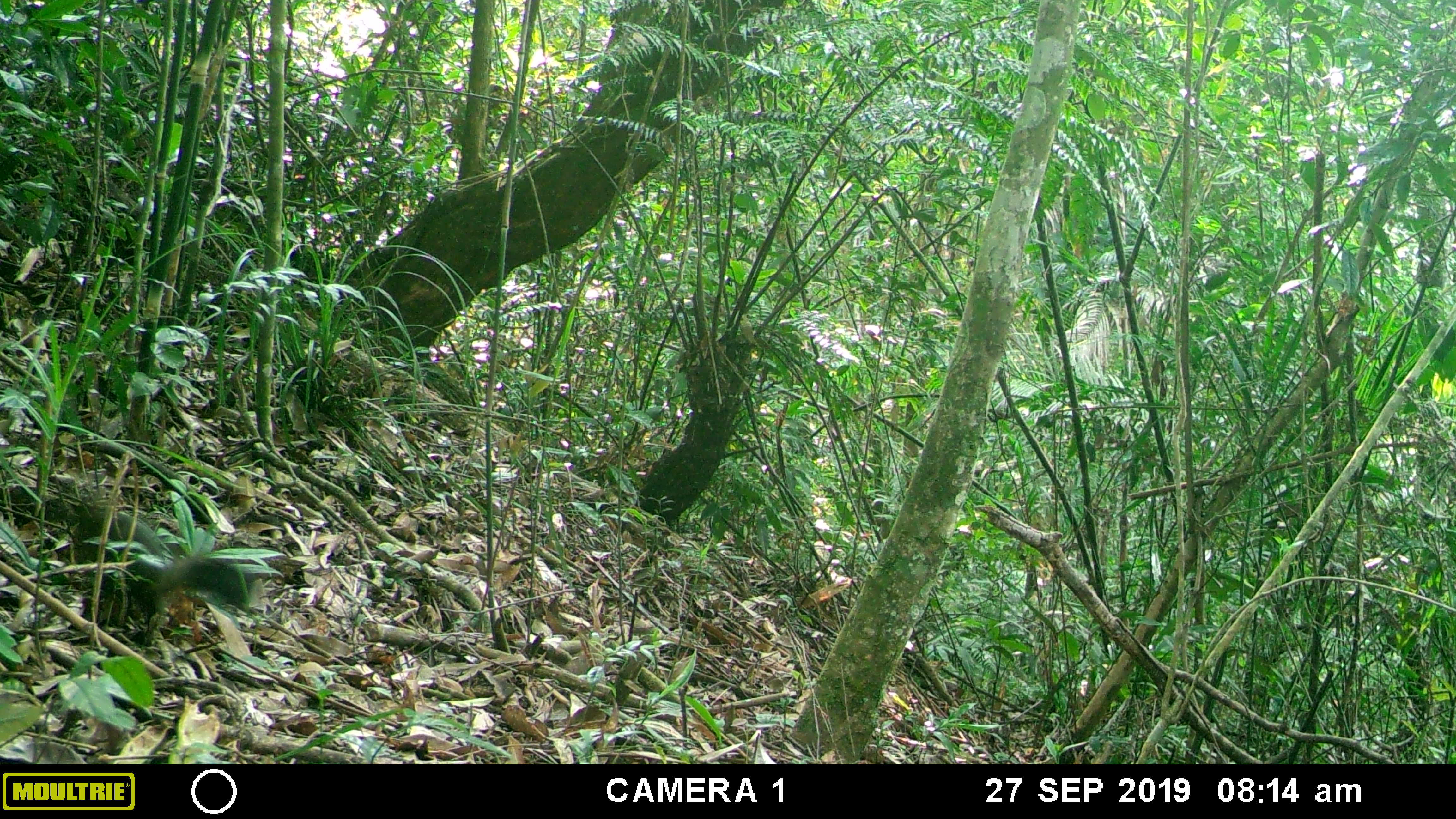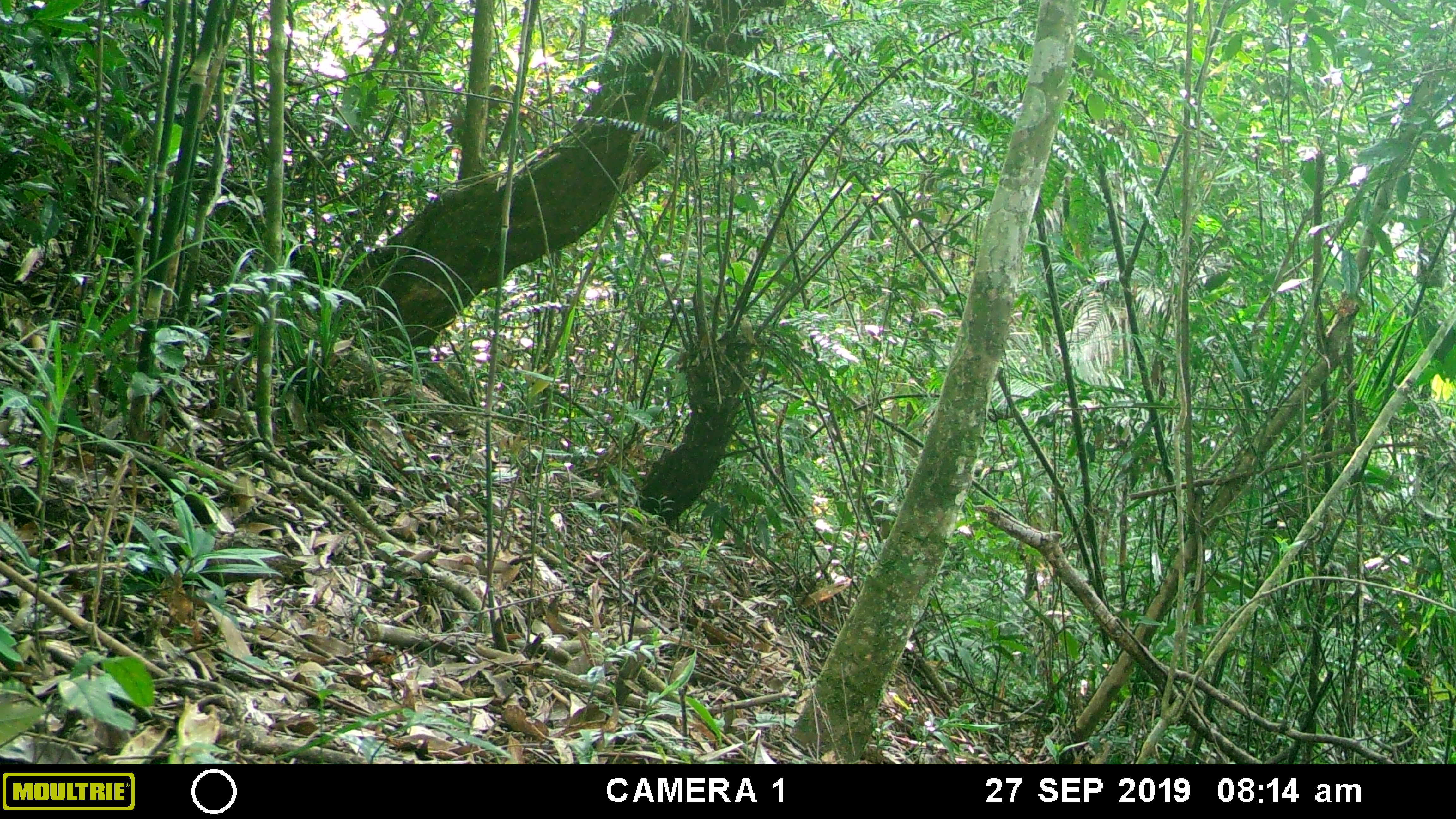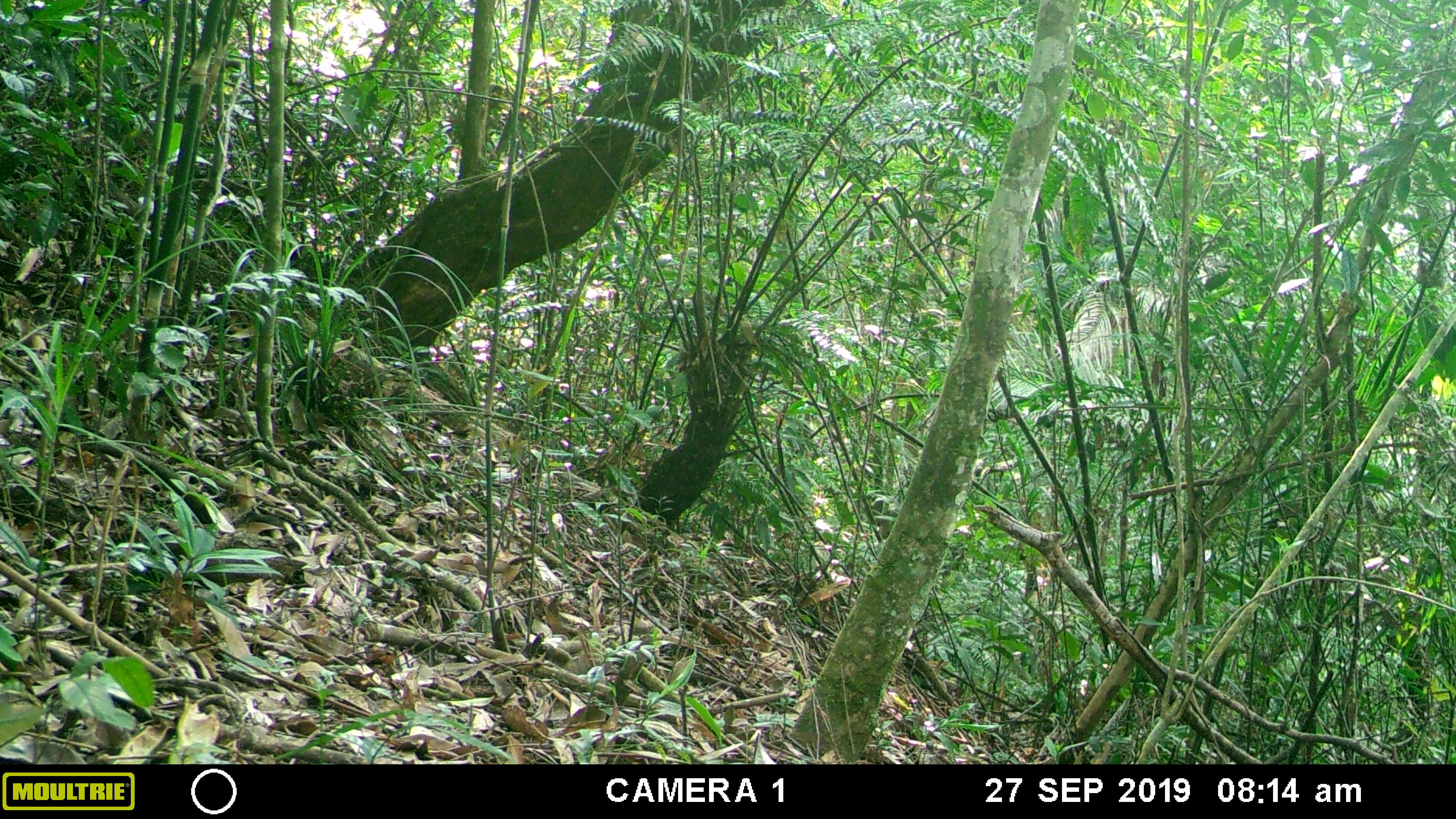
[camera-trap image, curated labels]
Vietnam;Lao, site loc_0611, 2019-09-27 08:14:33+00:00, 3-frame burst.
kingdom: Animalia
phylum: Chordata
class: Mammalia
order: Rodentia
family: Sciuridae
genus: Callosciurus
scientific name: Callosciurus erythraeus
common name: pallas's squirrel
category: pallass squirrel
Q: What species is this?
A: Pallass squirrel (pallas's squirrel) (Callosciurus erythraeus).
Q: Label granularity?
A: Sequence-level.